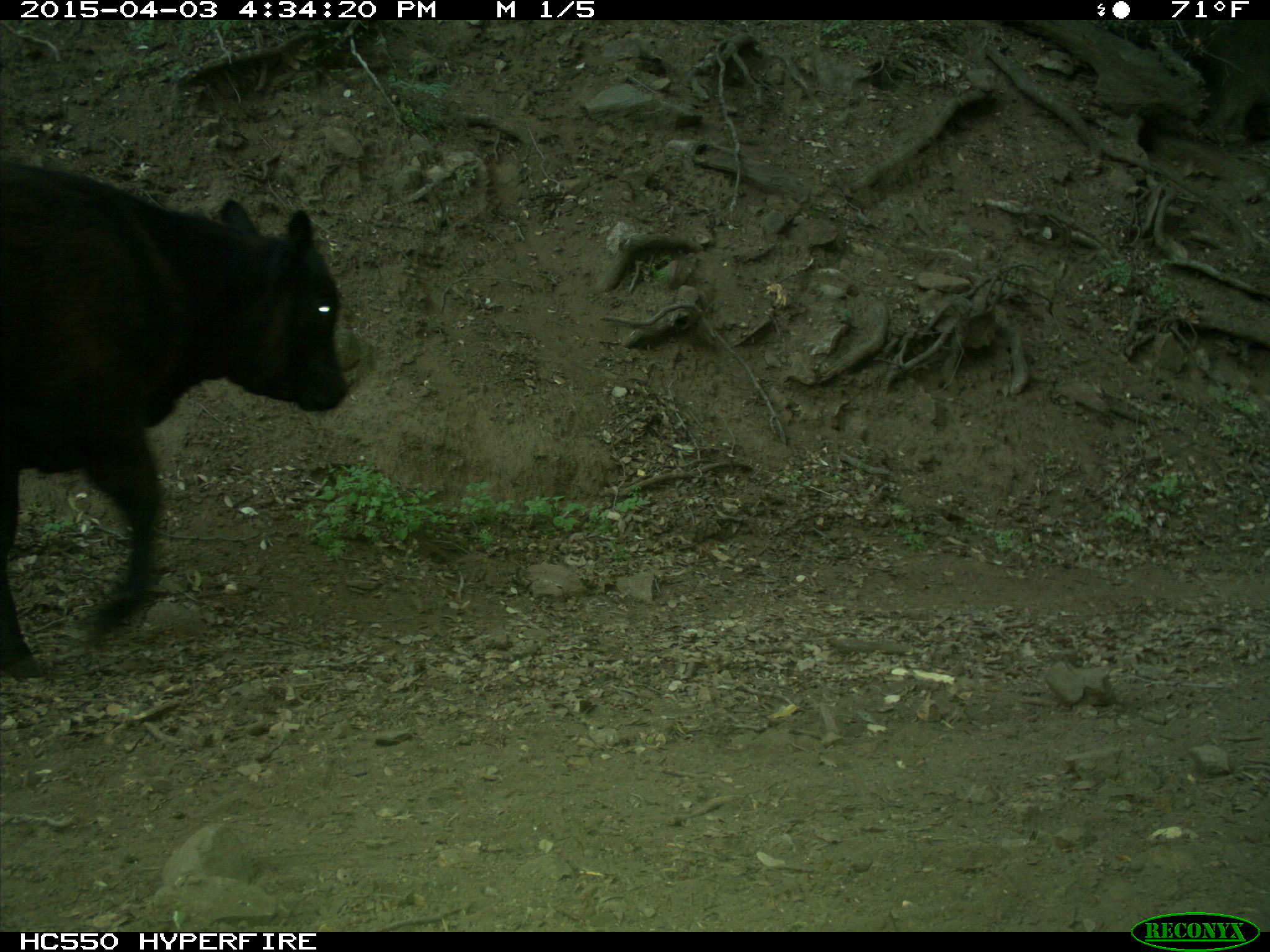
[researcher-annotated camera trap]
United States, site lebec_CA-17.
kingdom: Animalia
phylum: Chordata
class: Mammalia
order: Artiodactyla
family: Bovidae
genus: Bos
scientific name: Bos taurus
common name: domestic cow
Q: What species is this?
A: Bos taurus (domestic cow).